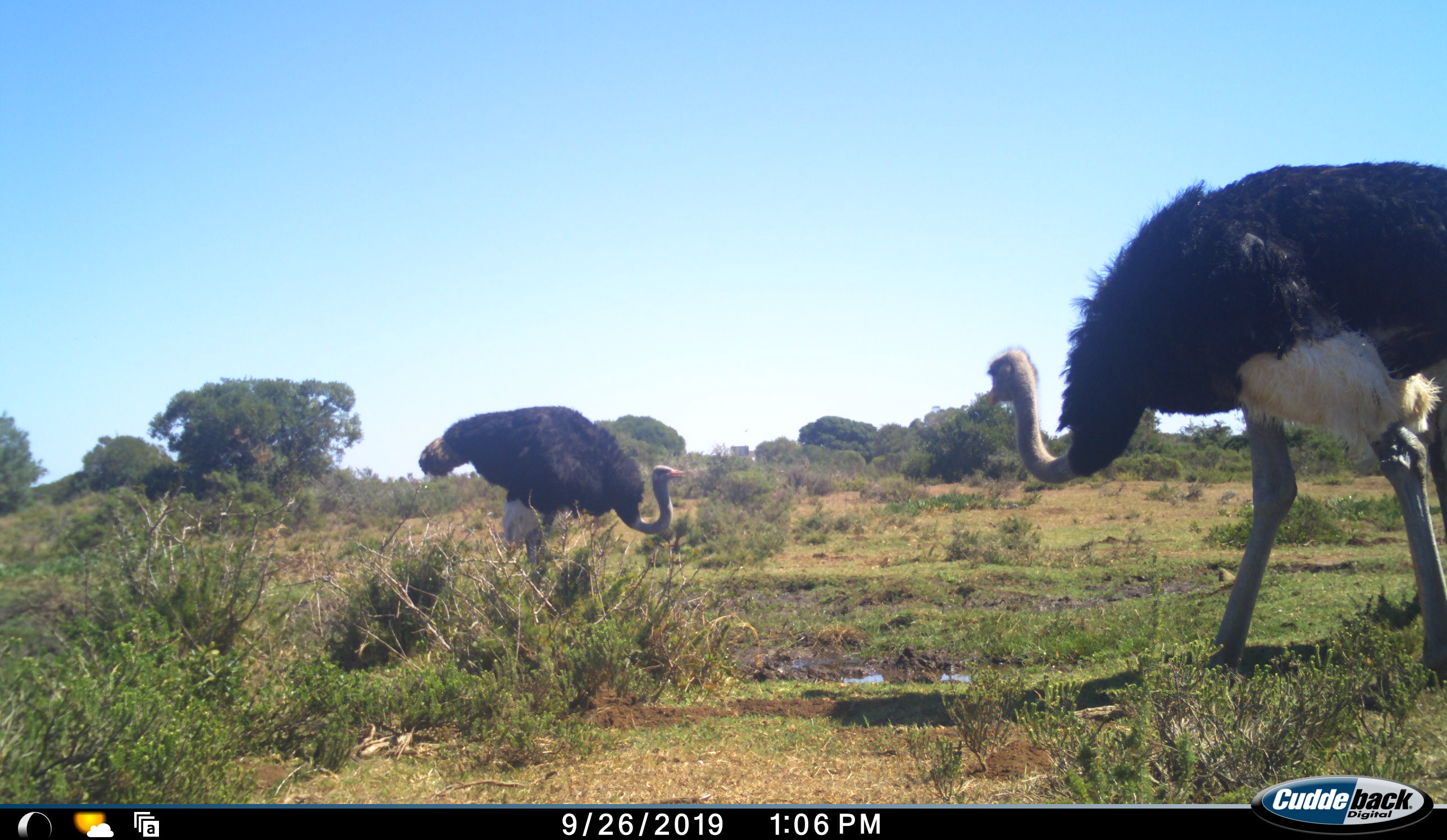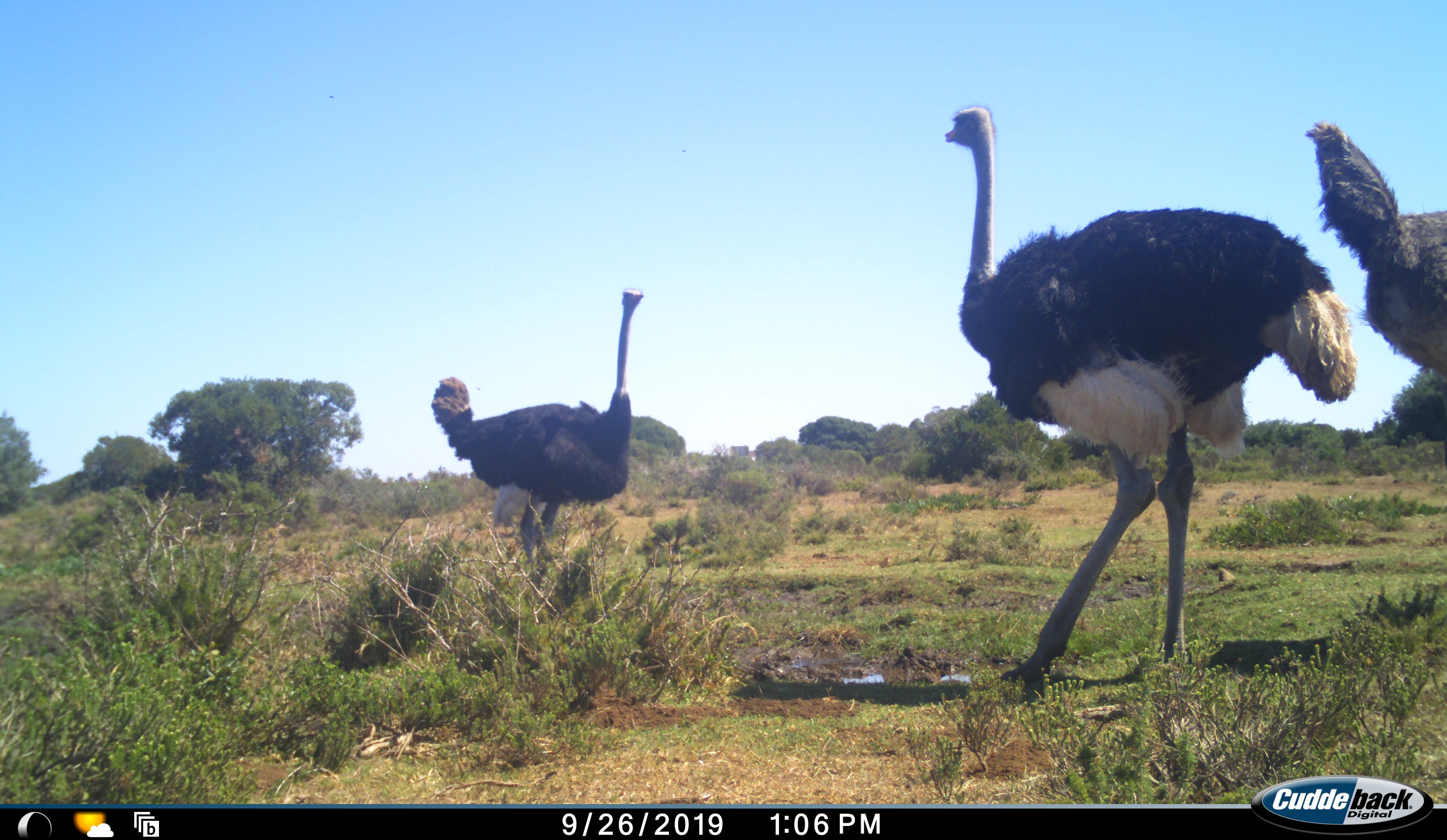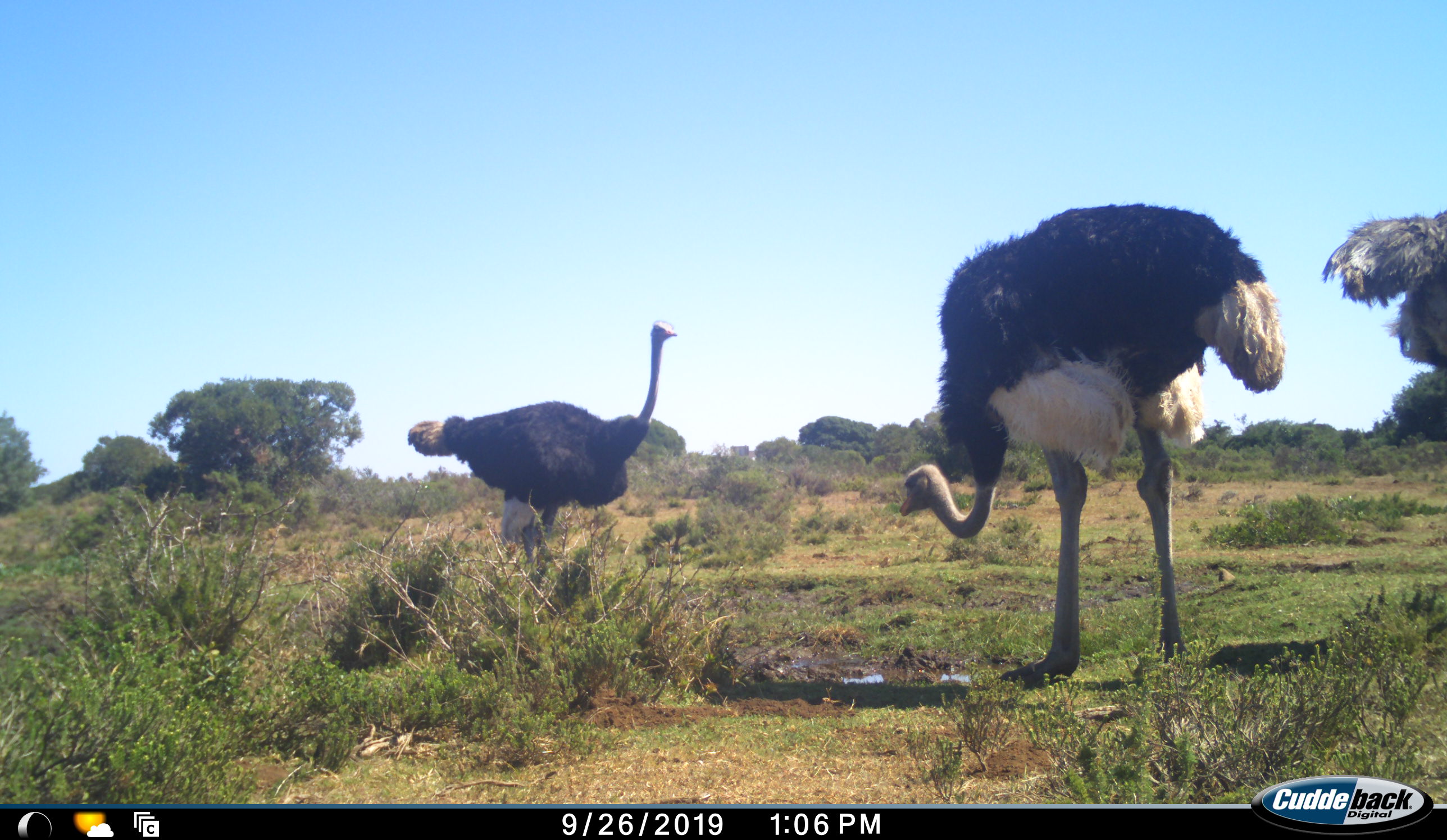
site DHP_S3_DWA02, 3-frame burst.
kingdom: Animalia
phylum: Chordata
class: Aves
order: Struthioniformes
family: Struthionidae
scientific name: Struthionidae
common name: ostrich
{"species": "ostrich (Struthionidae)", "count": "3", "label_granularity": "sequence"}